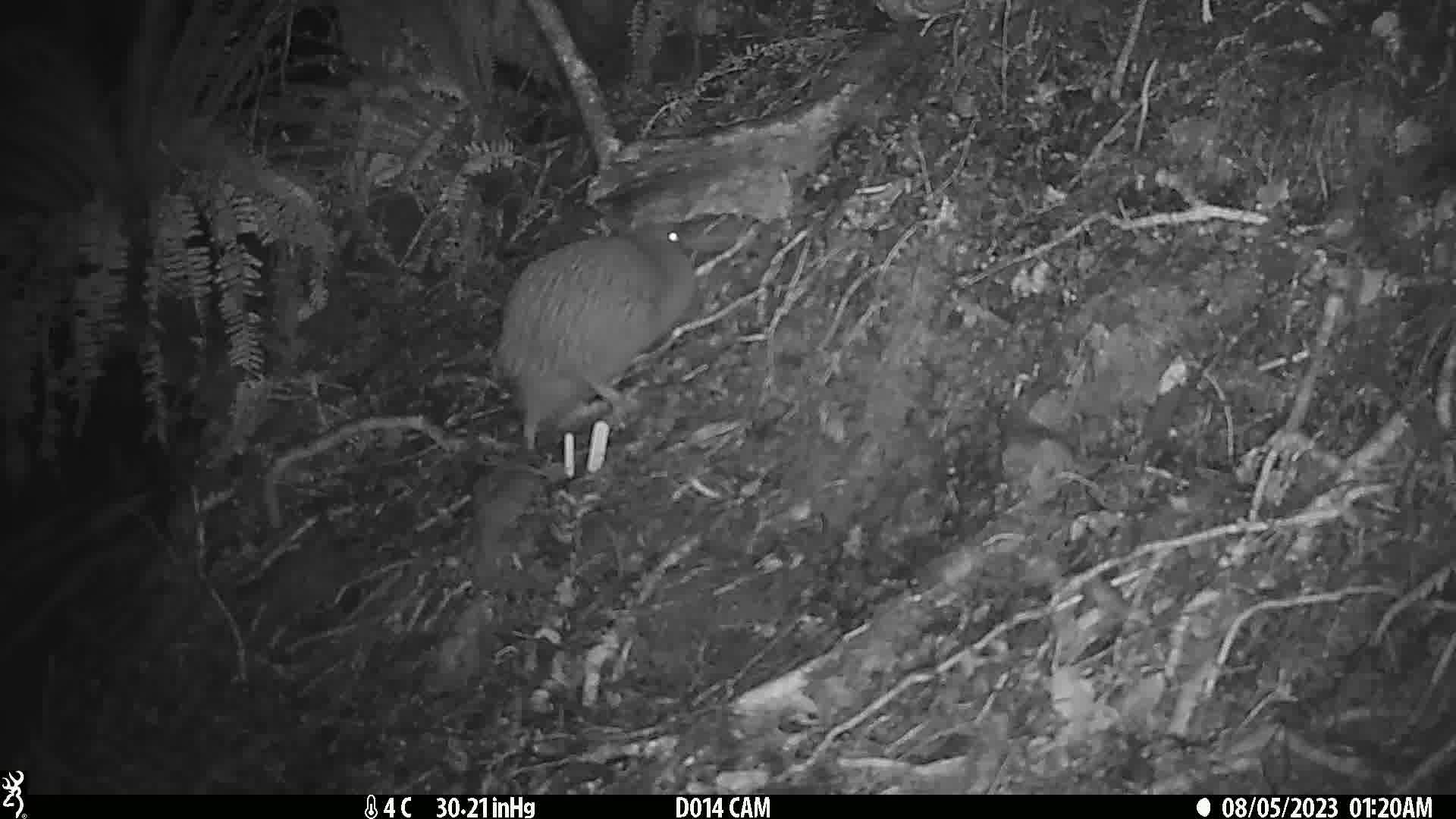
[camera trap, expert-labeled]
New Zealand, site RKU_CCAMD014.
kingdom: Animalia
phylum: Chordata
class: Aves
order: Apterygiformes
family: Apterygidae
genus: Apteryx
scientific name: Apteryx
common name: kiwi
Kiwi (Apteryx).